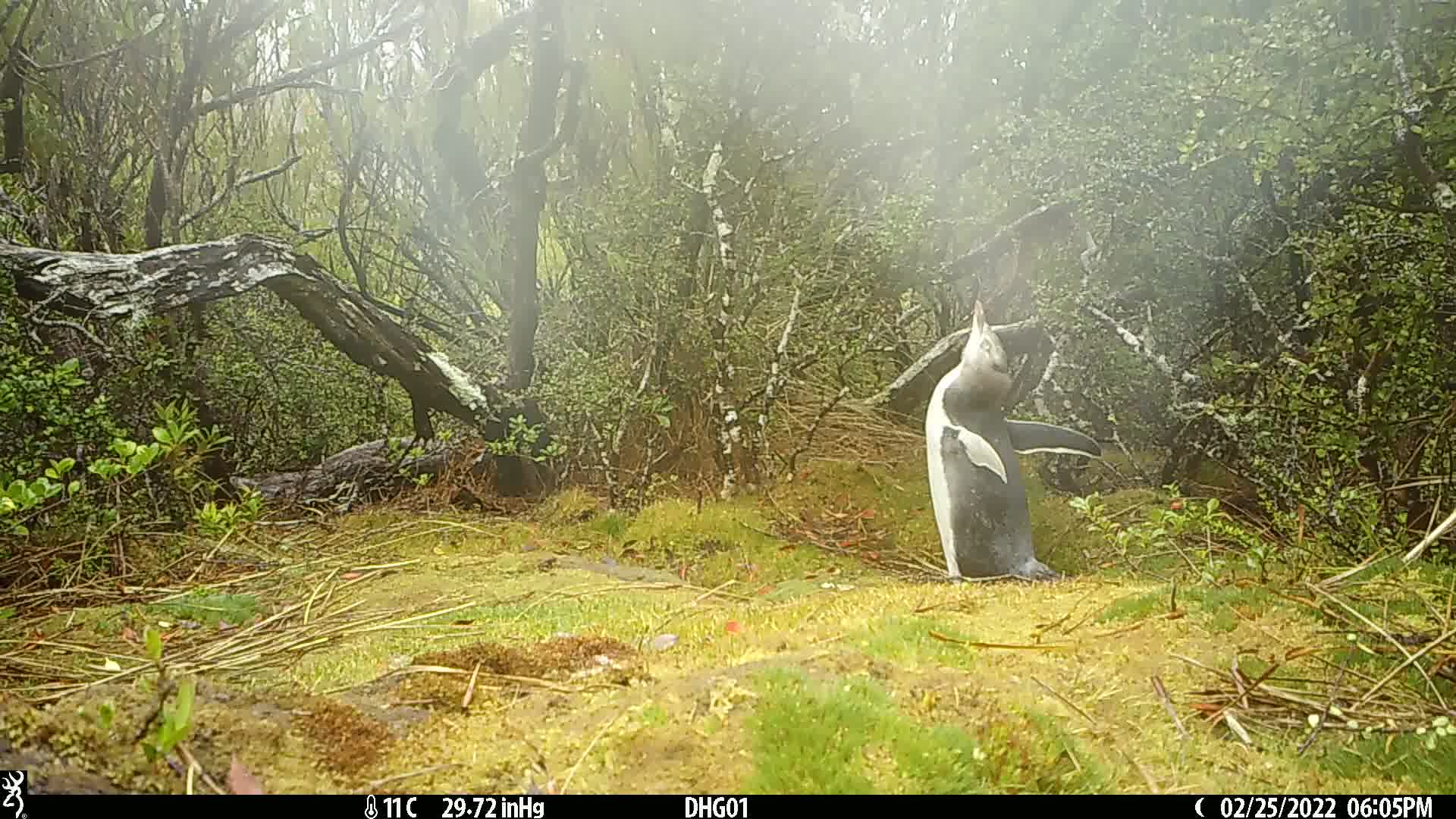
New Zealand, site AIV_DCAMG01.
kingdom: Animalia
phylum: Chordata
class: Aves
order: Sphenisciformes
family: Spheniscidae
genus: Megadyptes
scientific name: Megadyptes antipodes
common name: yellow-eyed penguin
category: yellow eyed penguin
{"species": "yellow eyed penguin (yellow-eyed penguin) (Megadyptes antipodes)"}